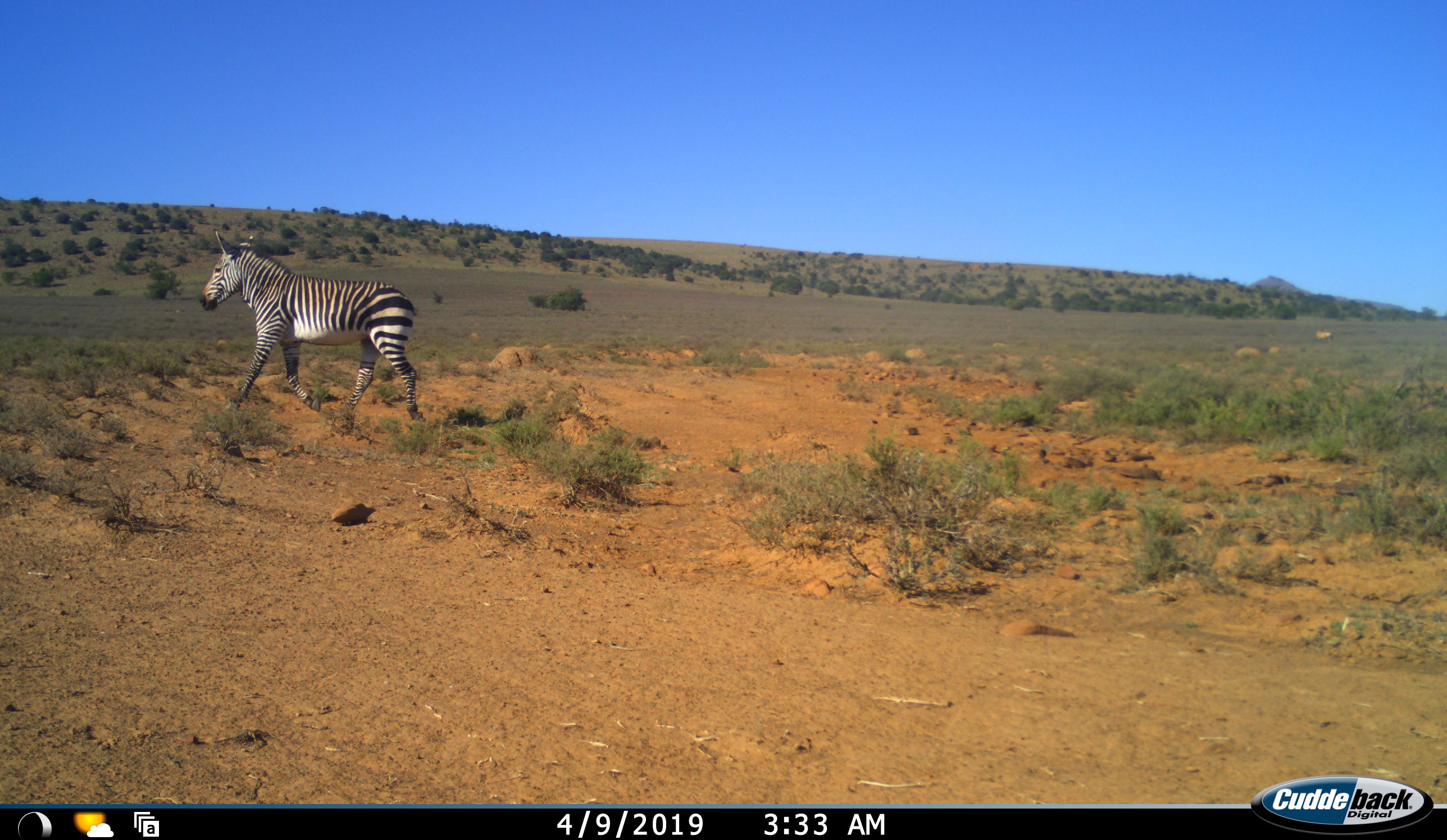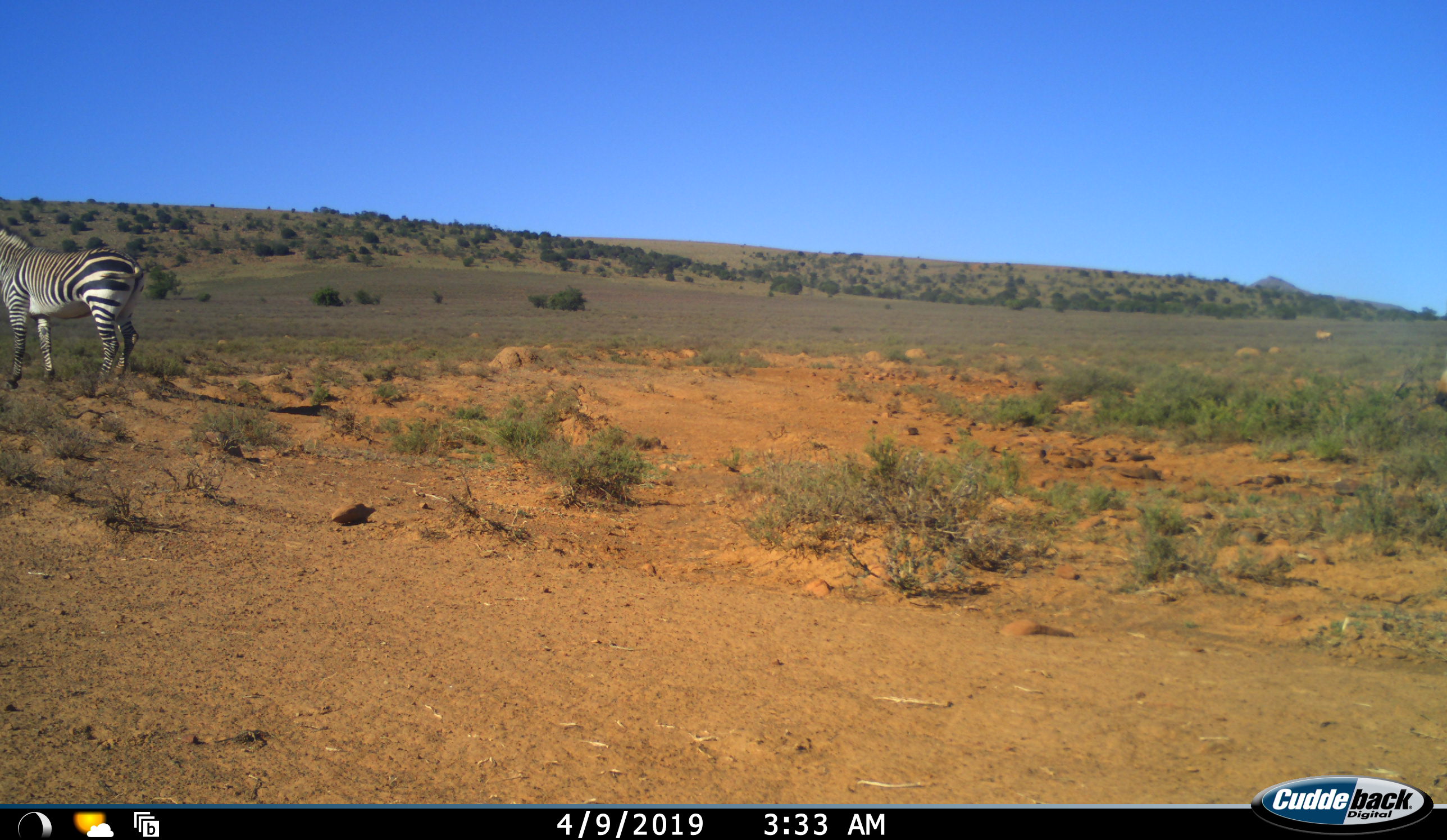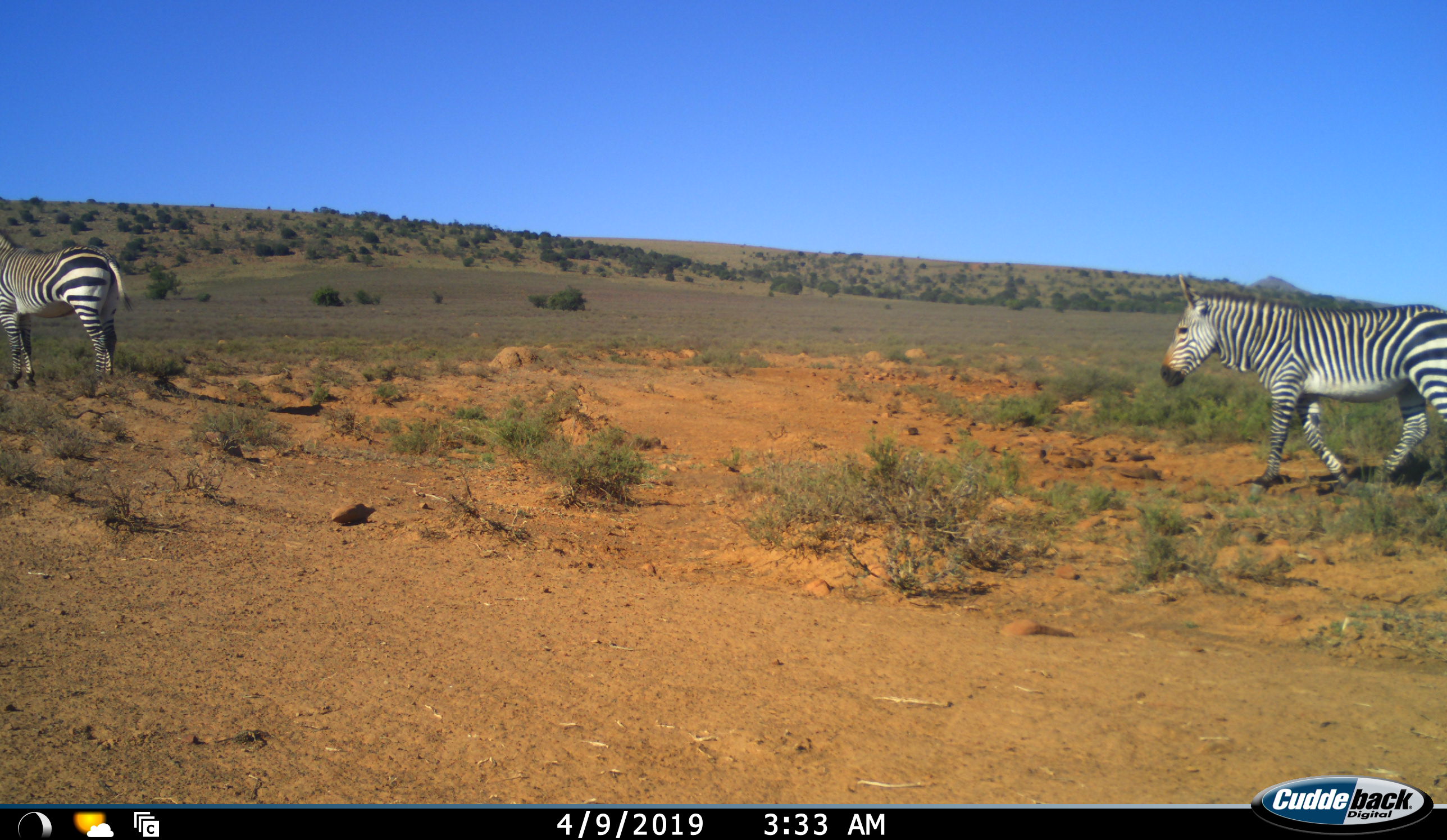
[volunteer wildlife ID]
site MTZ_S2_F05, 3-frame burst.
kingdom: Animalia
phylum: Chordata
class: Mammalia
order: Perissodactyla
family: Equidae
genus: Equus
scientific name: Equus zebra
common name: mountain zebra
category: zebramountain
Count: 2.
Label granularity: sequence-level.